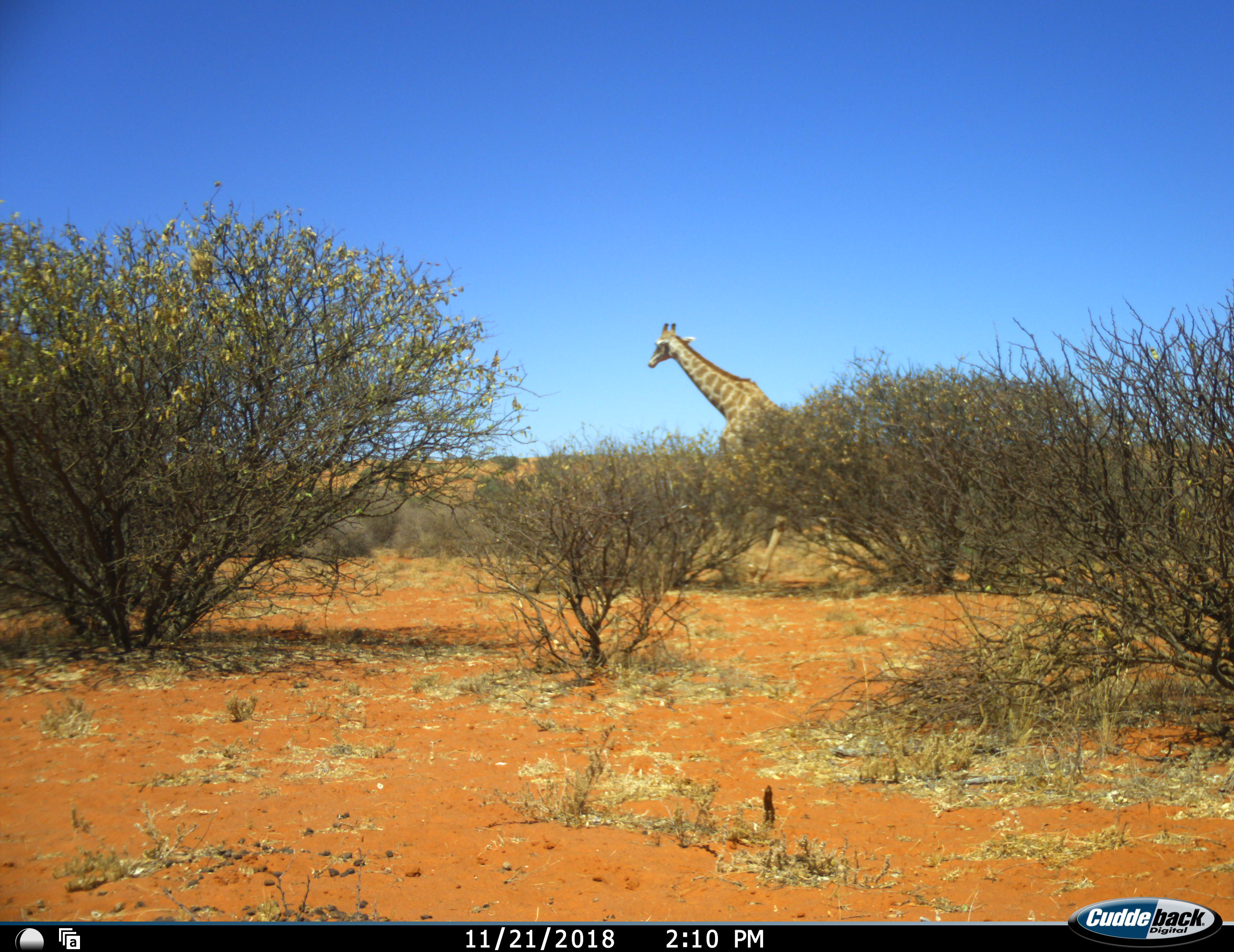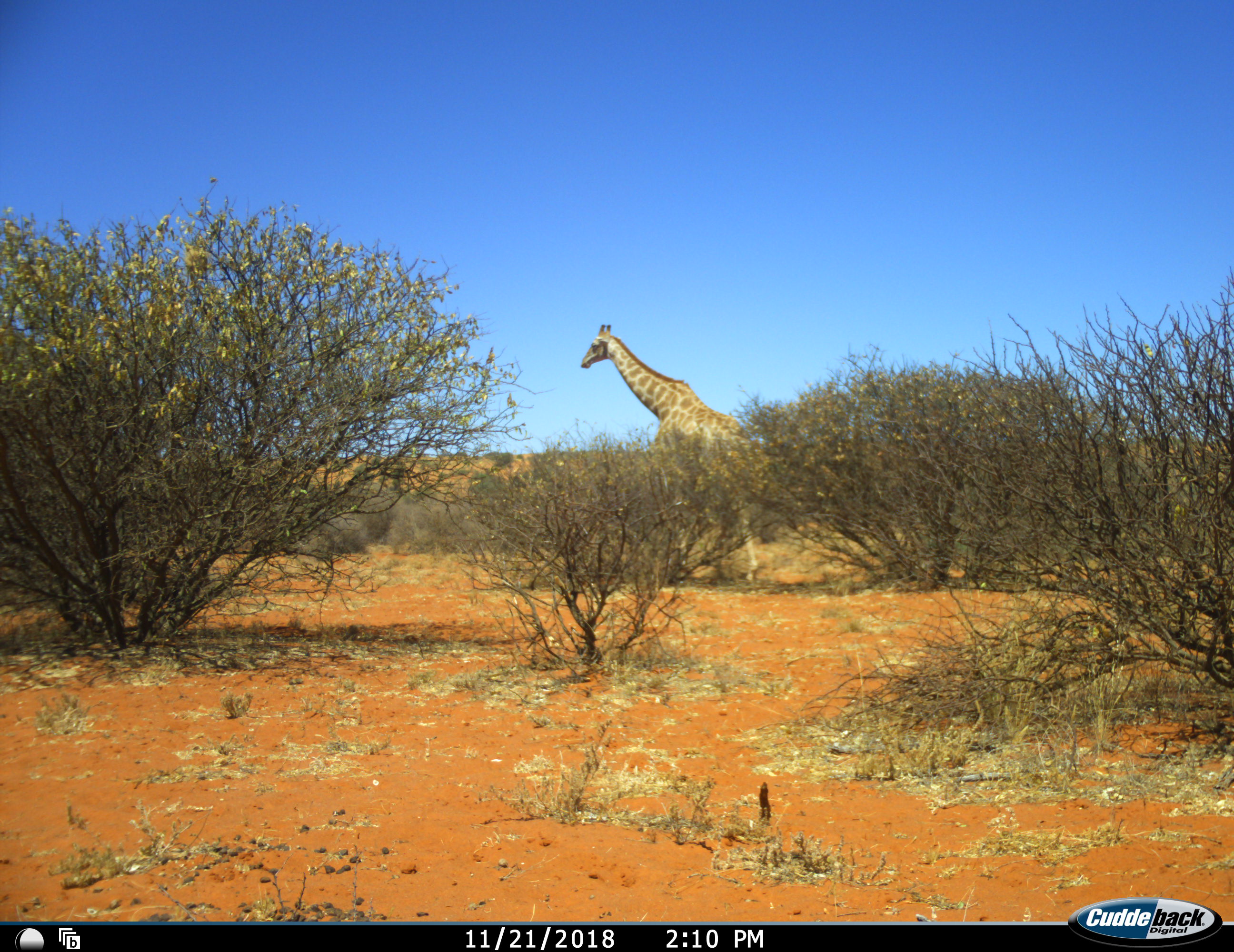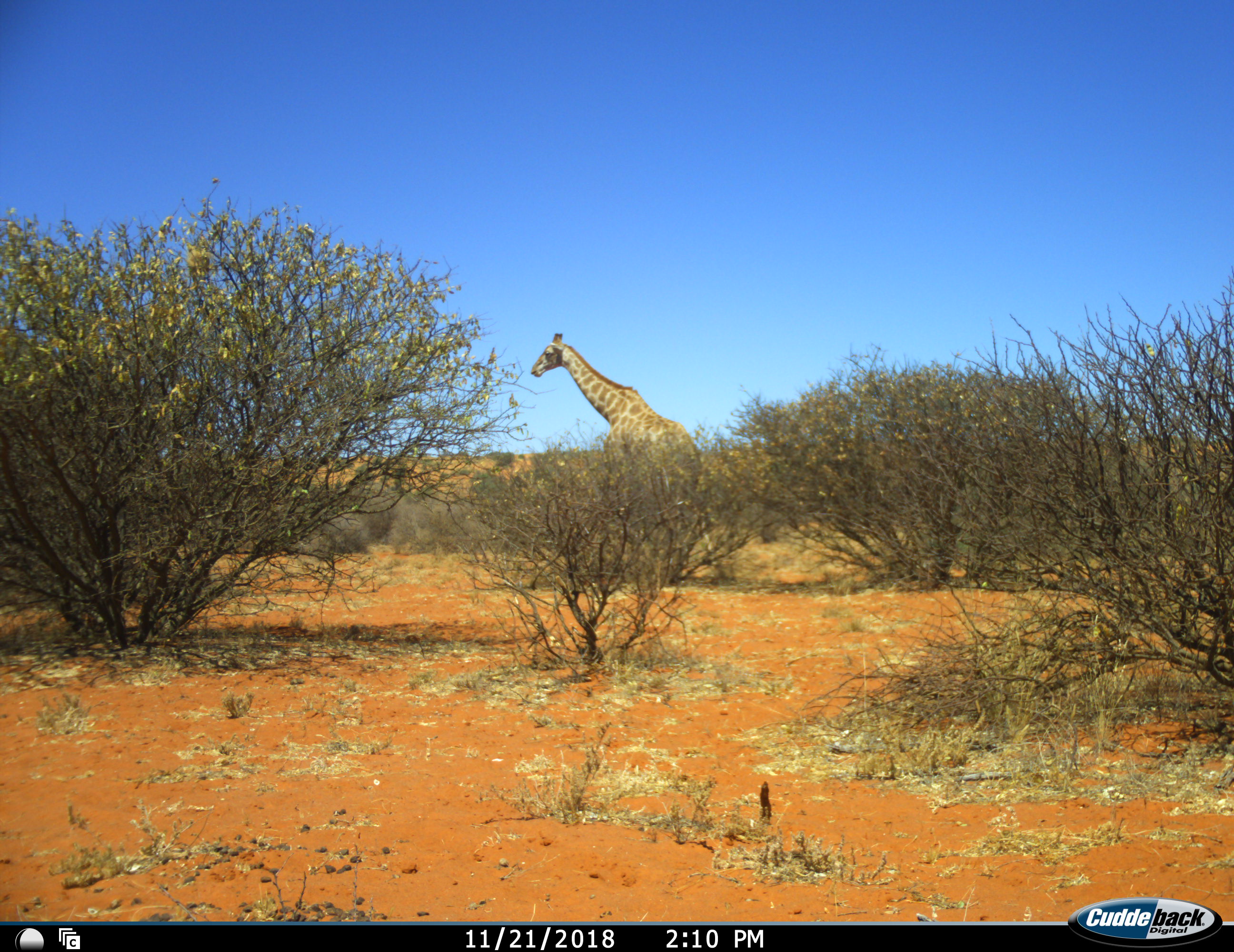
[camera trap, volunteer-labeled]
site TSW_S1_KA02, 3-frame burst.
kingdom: Animalia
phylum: Chordata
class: Mammalia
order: Artiodactyla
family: Giraffidae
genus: Giraffa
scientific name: Giraffa camelopardalis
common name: giraffe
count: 1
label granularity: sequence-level